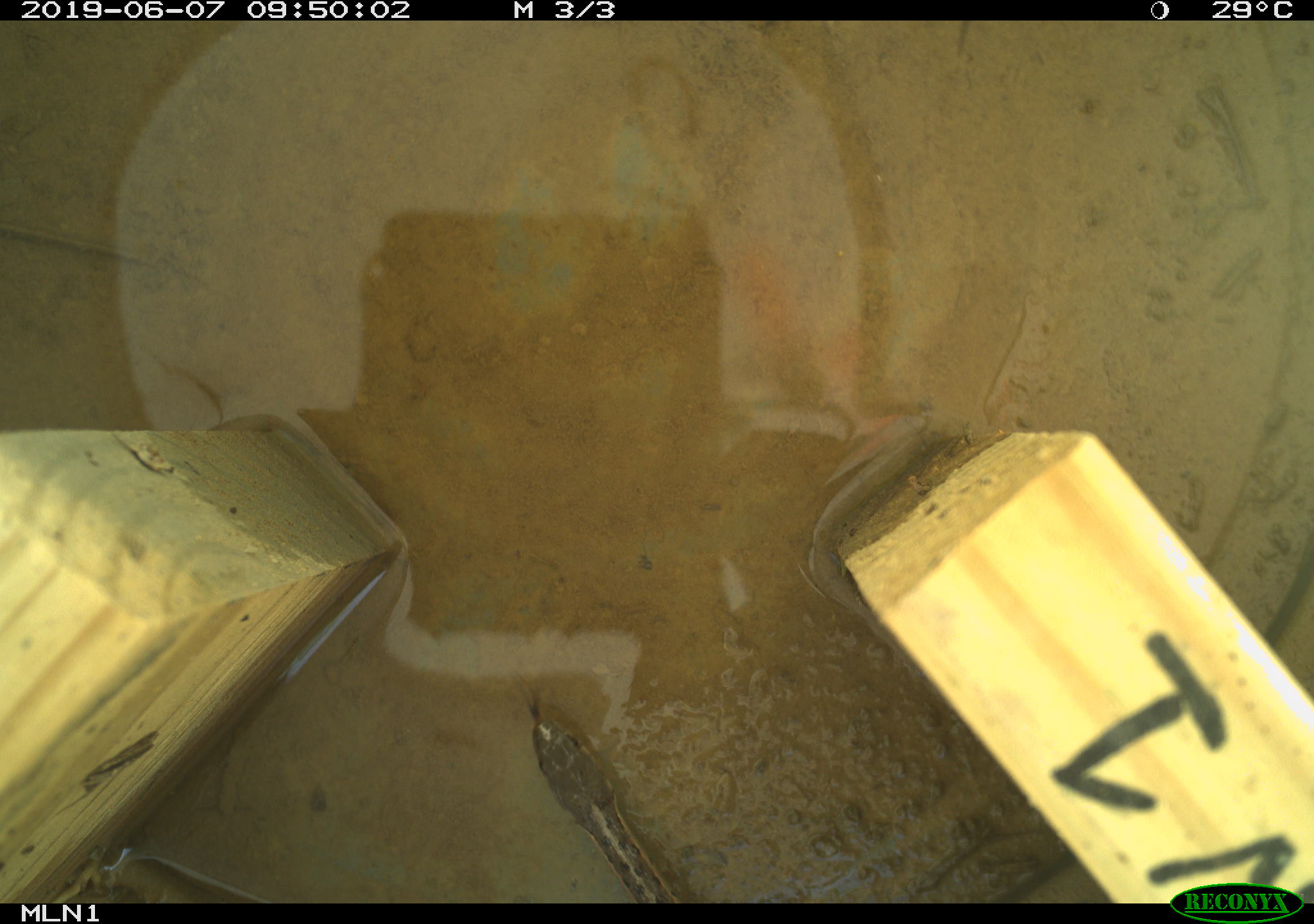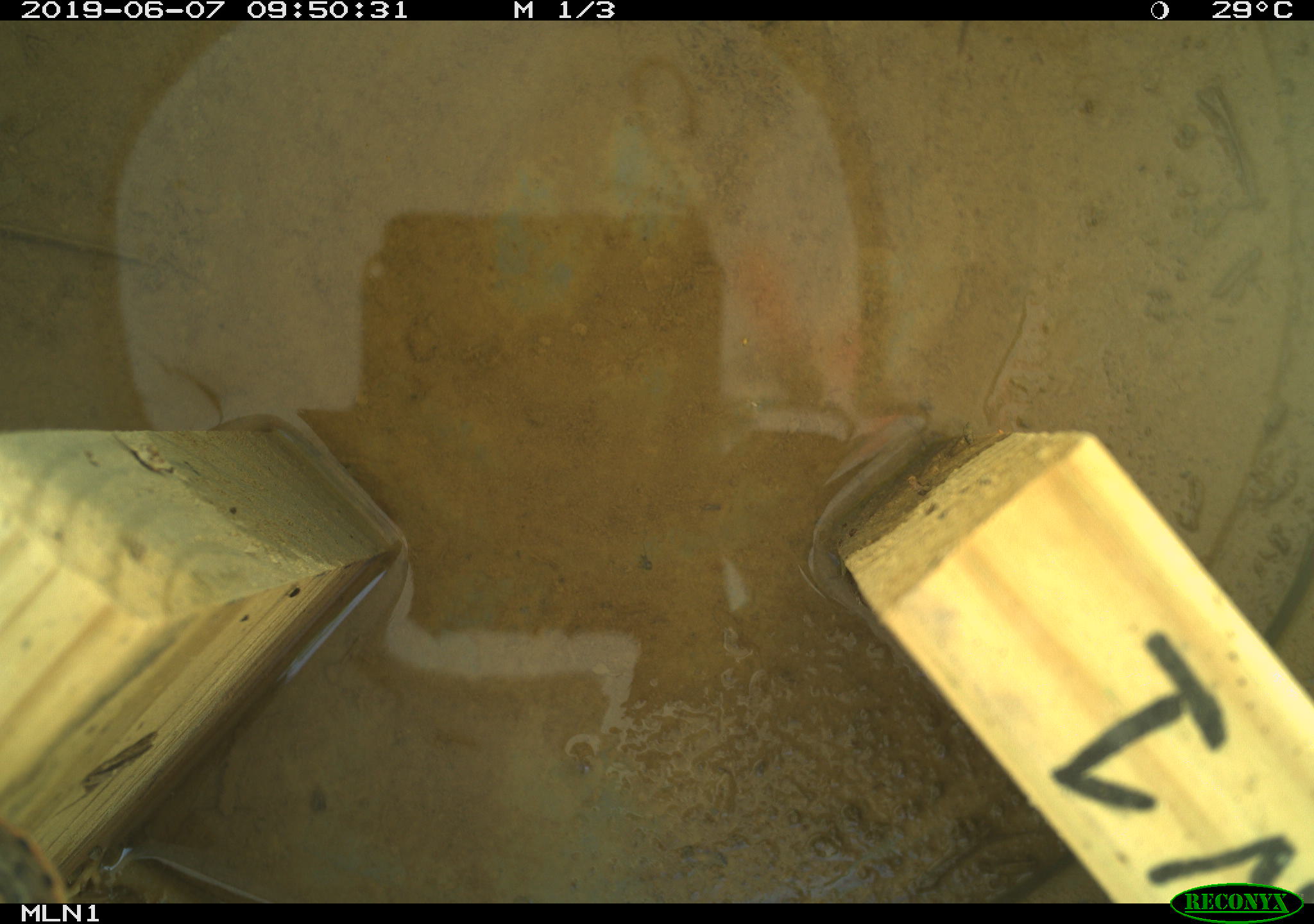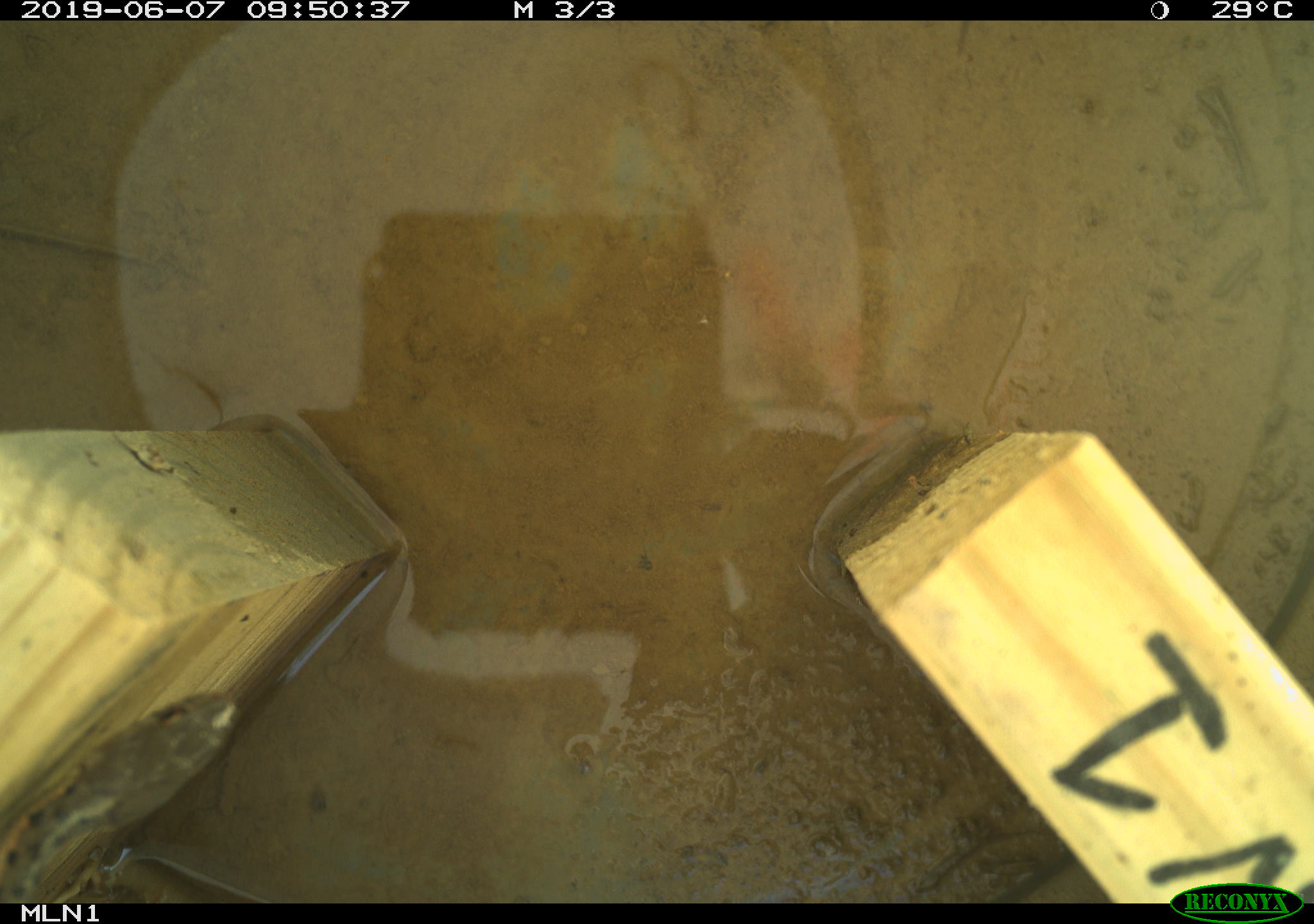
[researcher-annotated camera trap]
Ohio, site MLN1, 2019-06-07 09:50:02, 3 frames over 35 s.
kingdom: Animalia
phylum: Chordata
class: Reptilia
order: Squamata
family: Colubridae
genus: Thamnophis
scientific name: Thamnophis sirtalis sirtalis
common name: eastern gartersnake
Eastern gartersnake (Thamnophis sirtalis sirtalis).